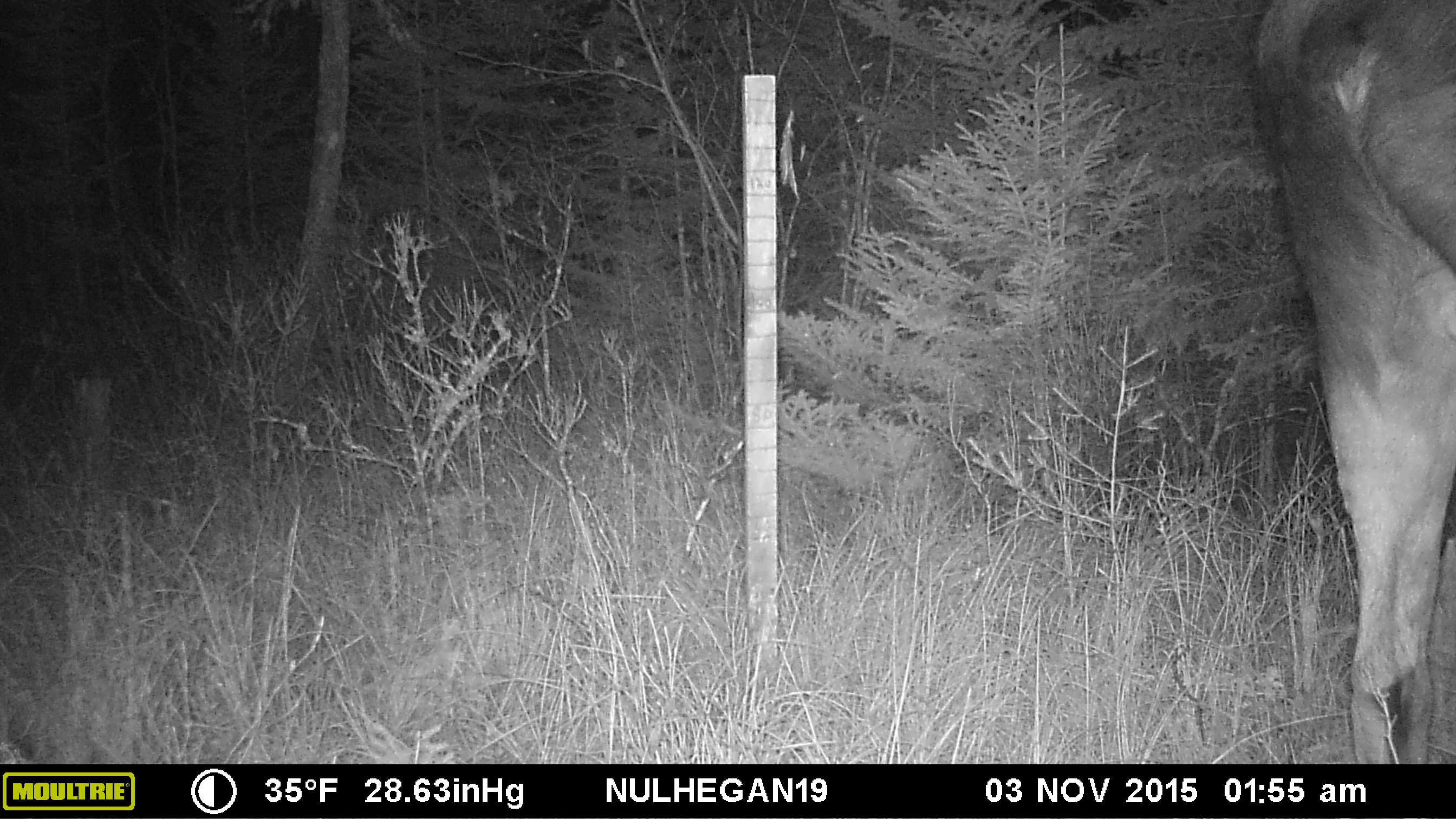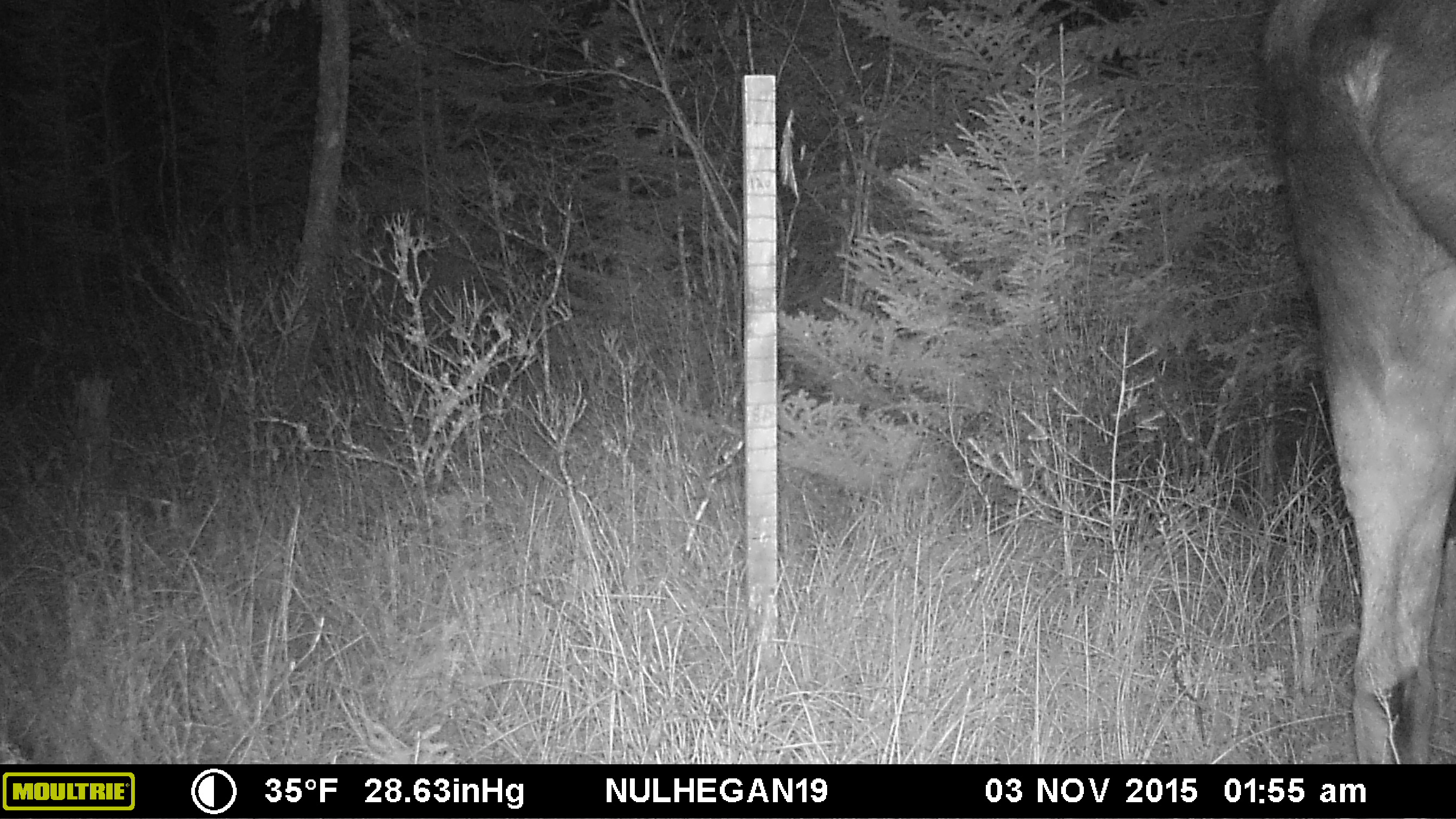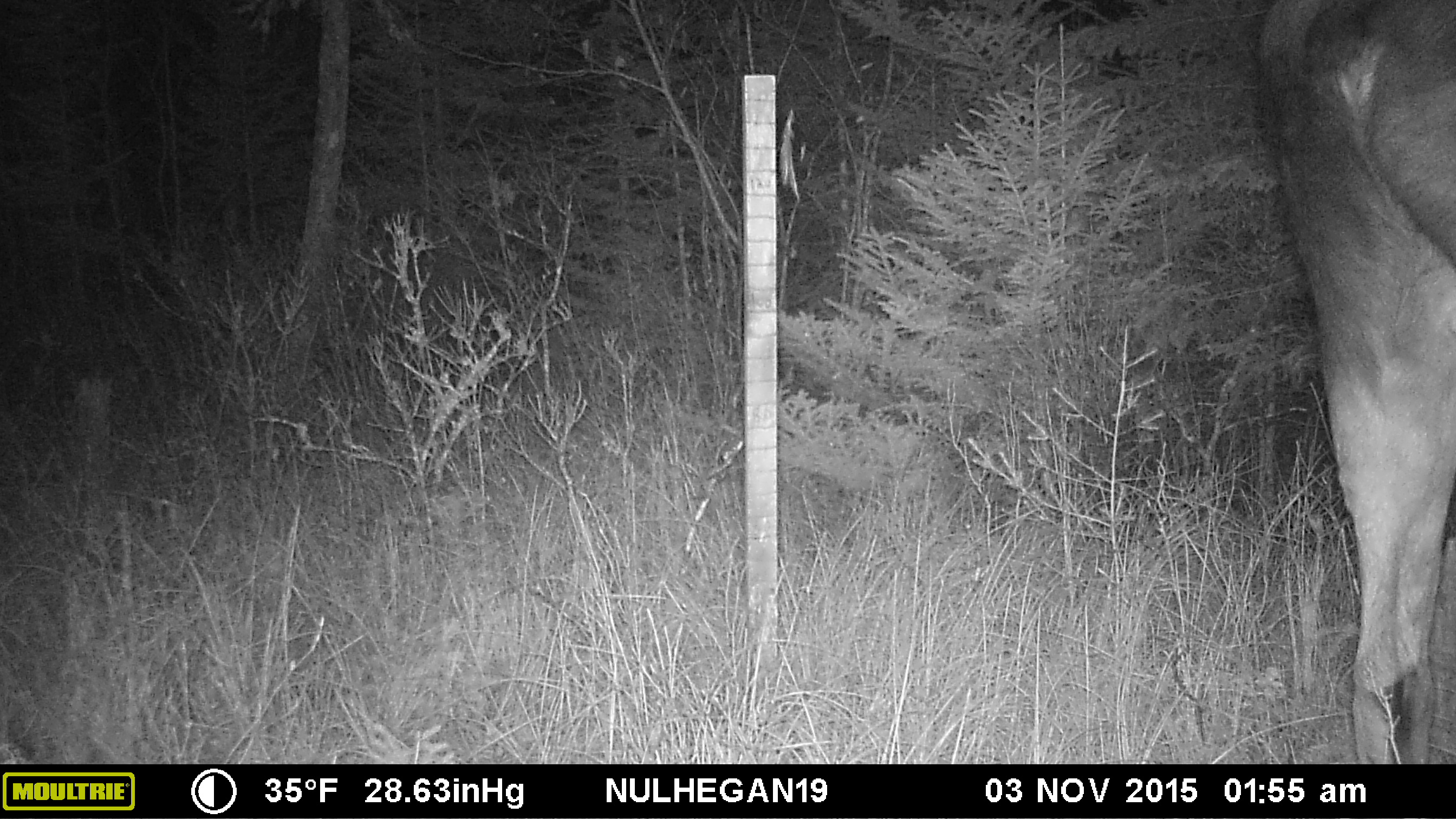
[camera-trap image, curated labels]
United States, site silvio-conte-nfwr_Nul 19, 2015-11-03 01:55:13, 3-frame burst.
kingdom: Animalia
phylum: Chordata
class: Mammalia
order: Artiodactyla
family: Cervidae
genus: Alces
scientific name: Alces alces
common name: moose